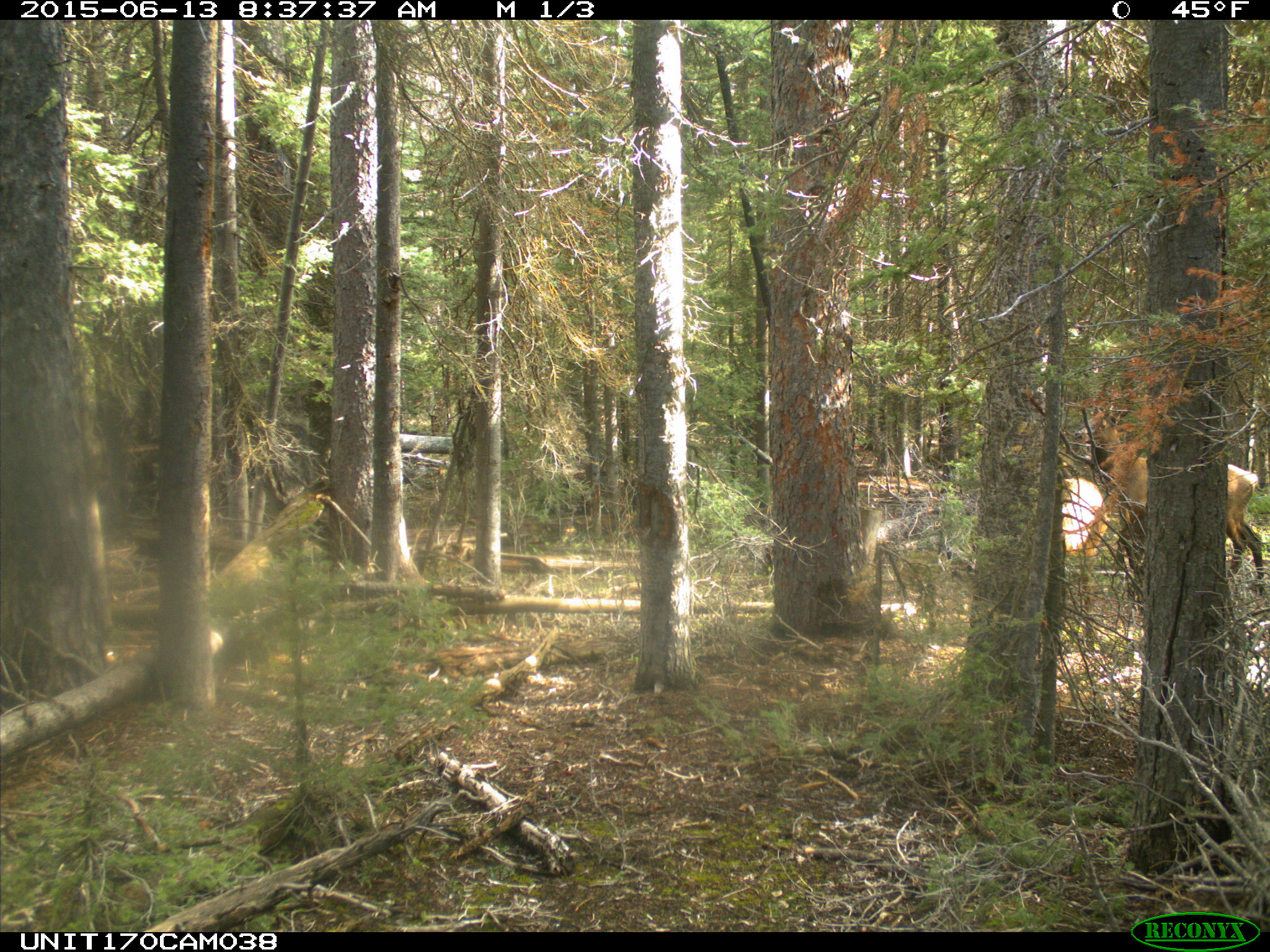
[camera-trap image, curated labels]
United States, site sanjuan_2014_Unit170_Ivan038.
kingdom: Animalia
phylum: Chordata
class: Mammalia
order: Artiodactyla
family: Cervidae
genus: Cervus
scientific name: Cervus elaphus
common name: red deer